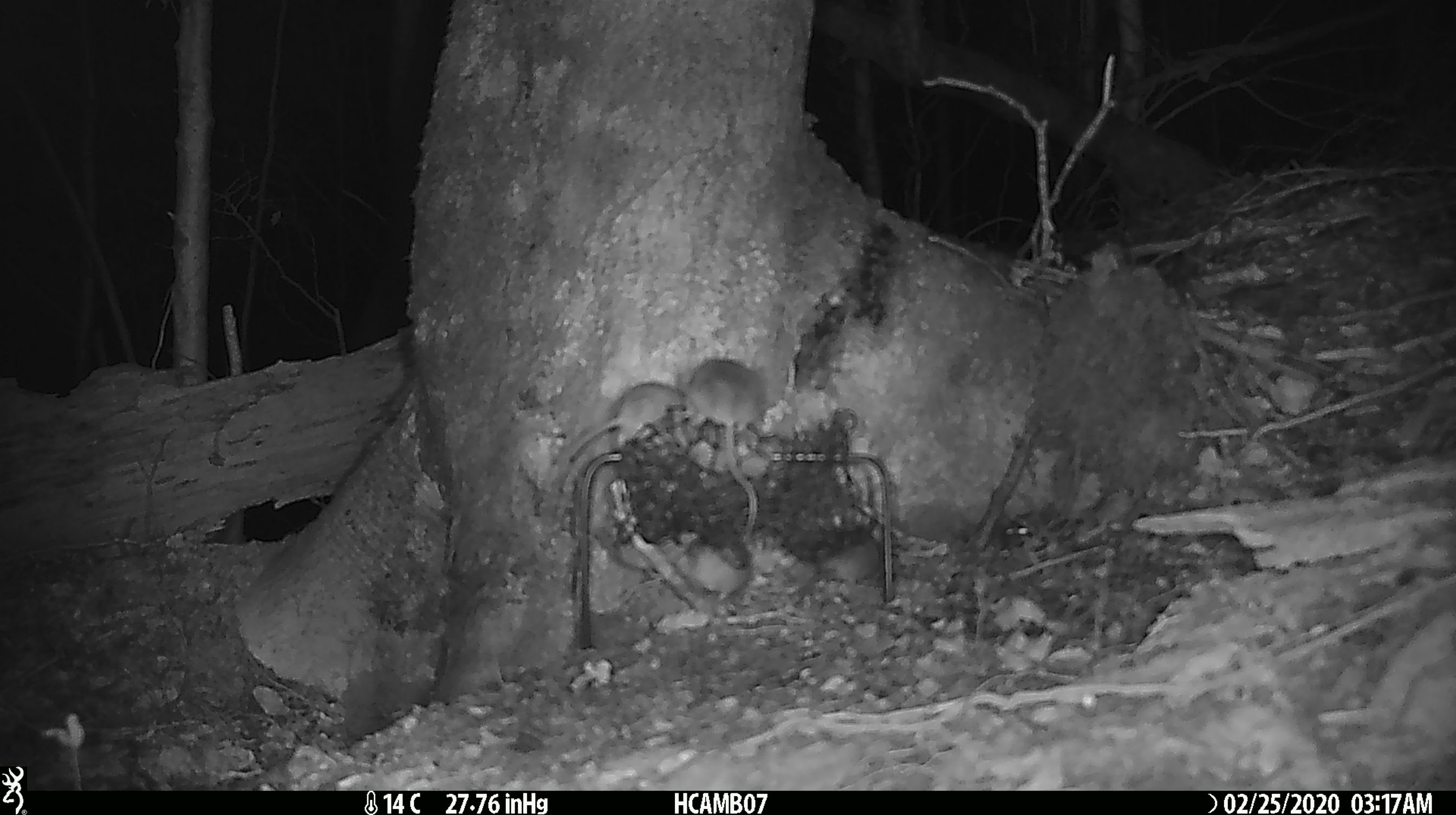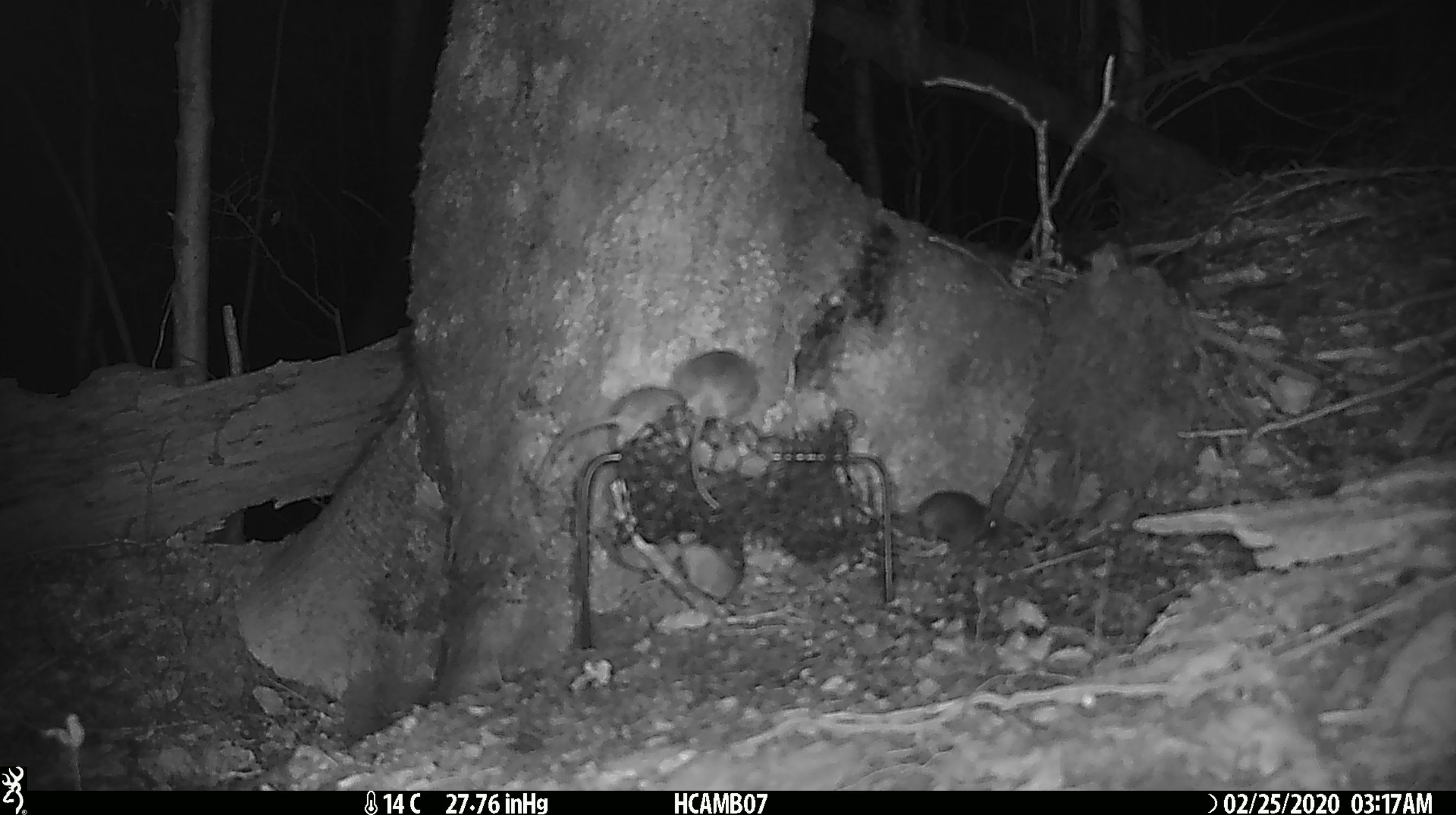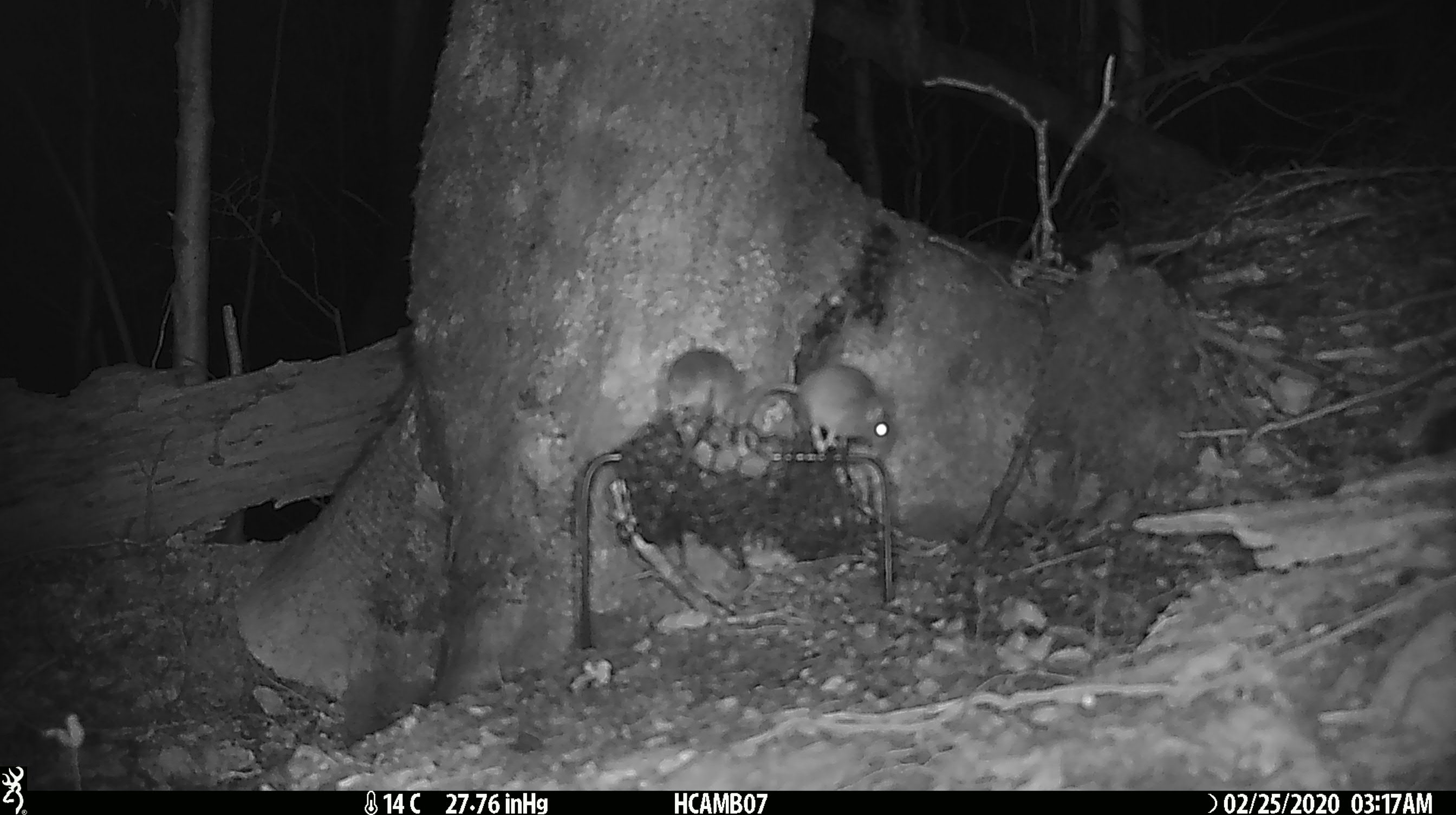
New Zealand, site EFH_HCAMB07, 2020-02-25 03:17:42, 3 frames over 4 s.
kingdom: Animalia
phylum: Chordata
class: Mammalia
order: Rodentia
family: Muridae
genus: Mus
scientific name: Mus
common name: mouse